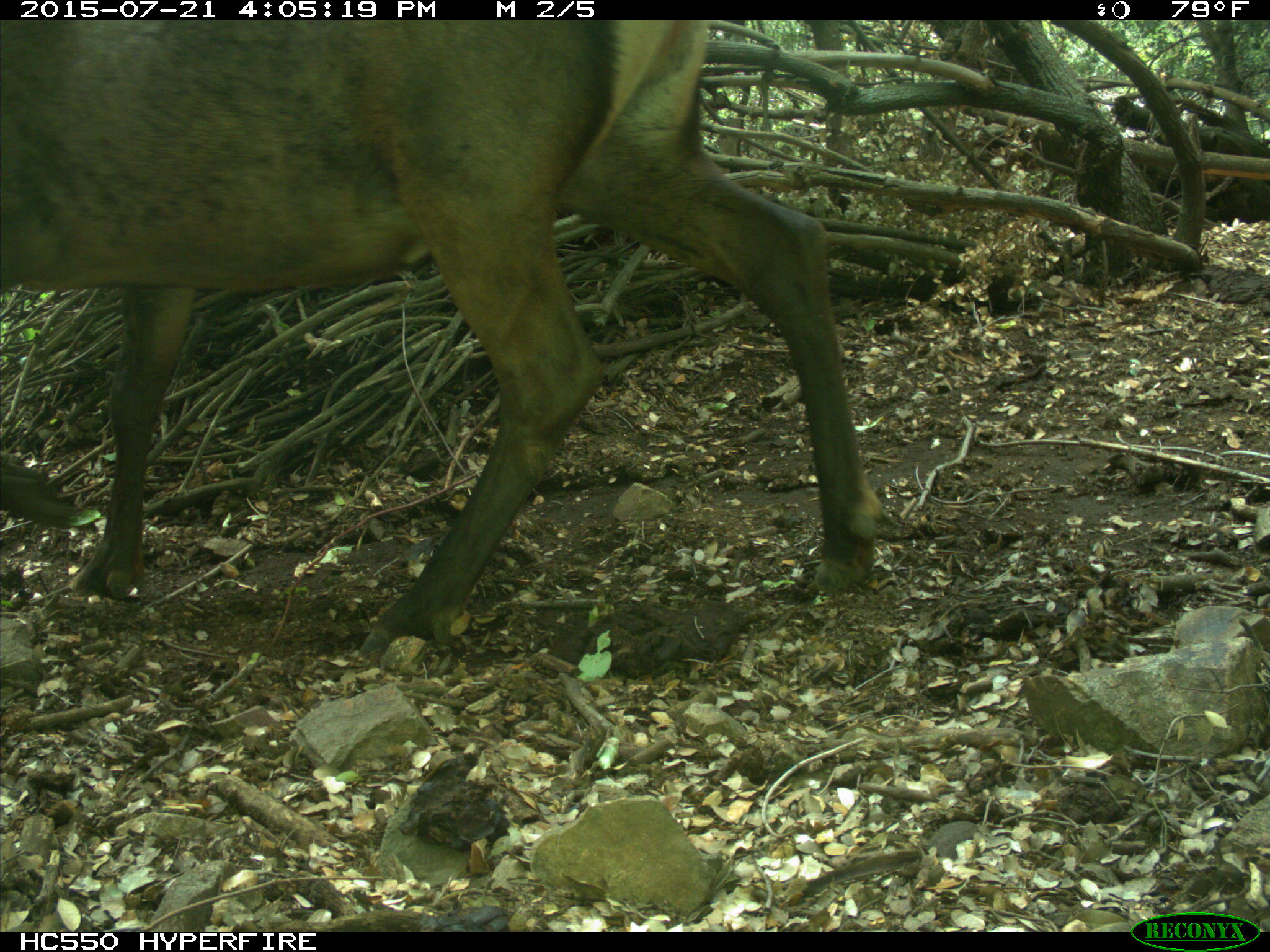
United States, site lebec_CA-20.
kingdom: Animalia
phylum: Chordata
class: Mammalia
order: Artiodactyla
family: Cervidae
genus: Cervus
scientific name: Cervus canadensis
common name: elk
Cervus canadensis (elk).